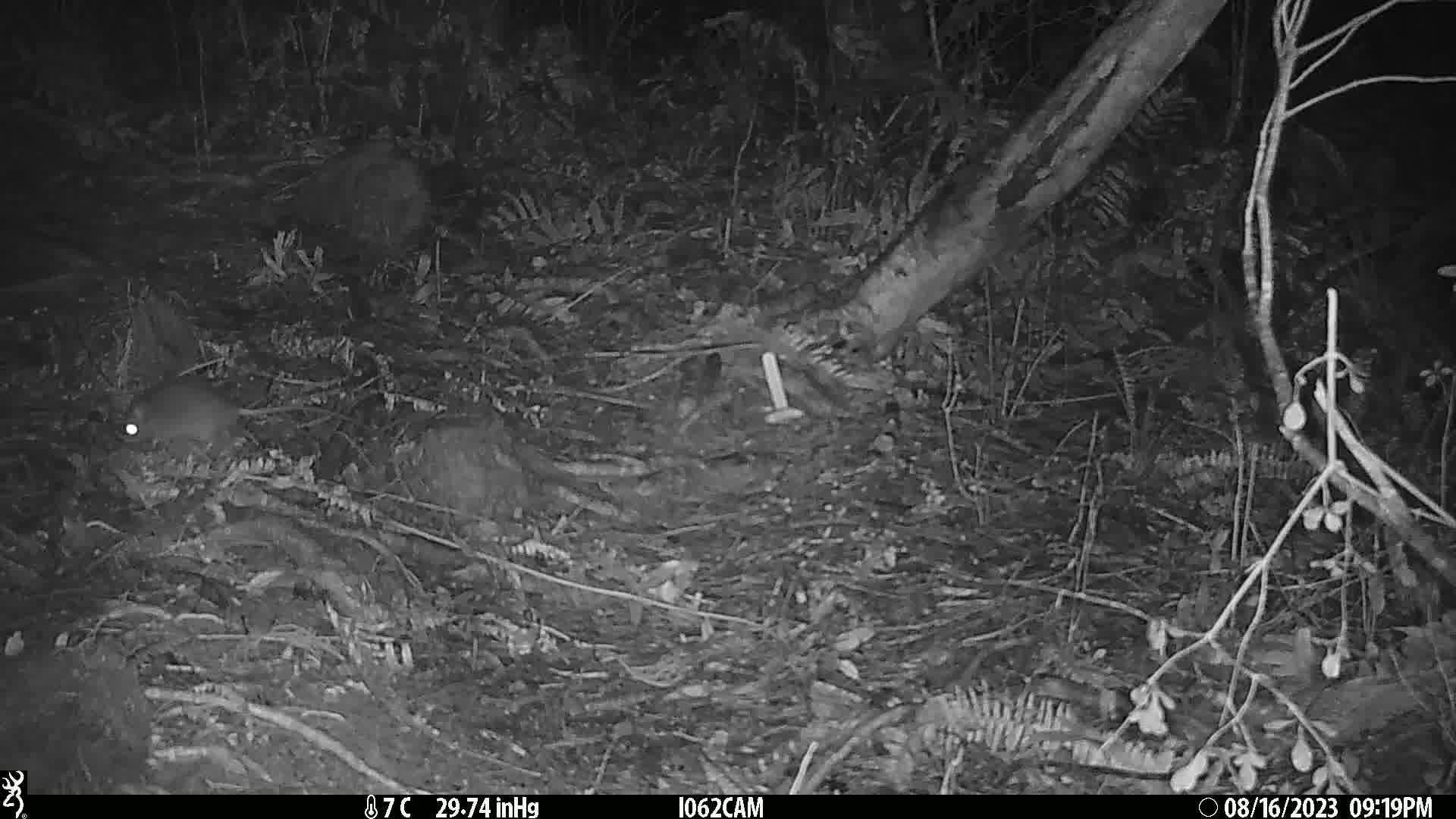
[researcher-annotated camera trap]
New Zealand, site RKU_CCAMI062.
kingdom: Animalia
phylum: Chordata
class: Mammalia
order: Rodentia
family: Muridae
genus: Rattus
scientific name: Rattus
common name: rat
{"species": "rat (Rattus)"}